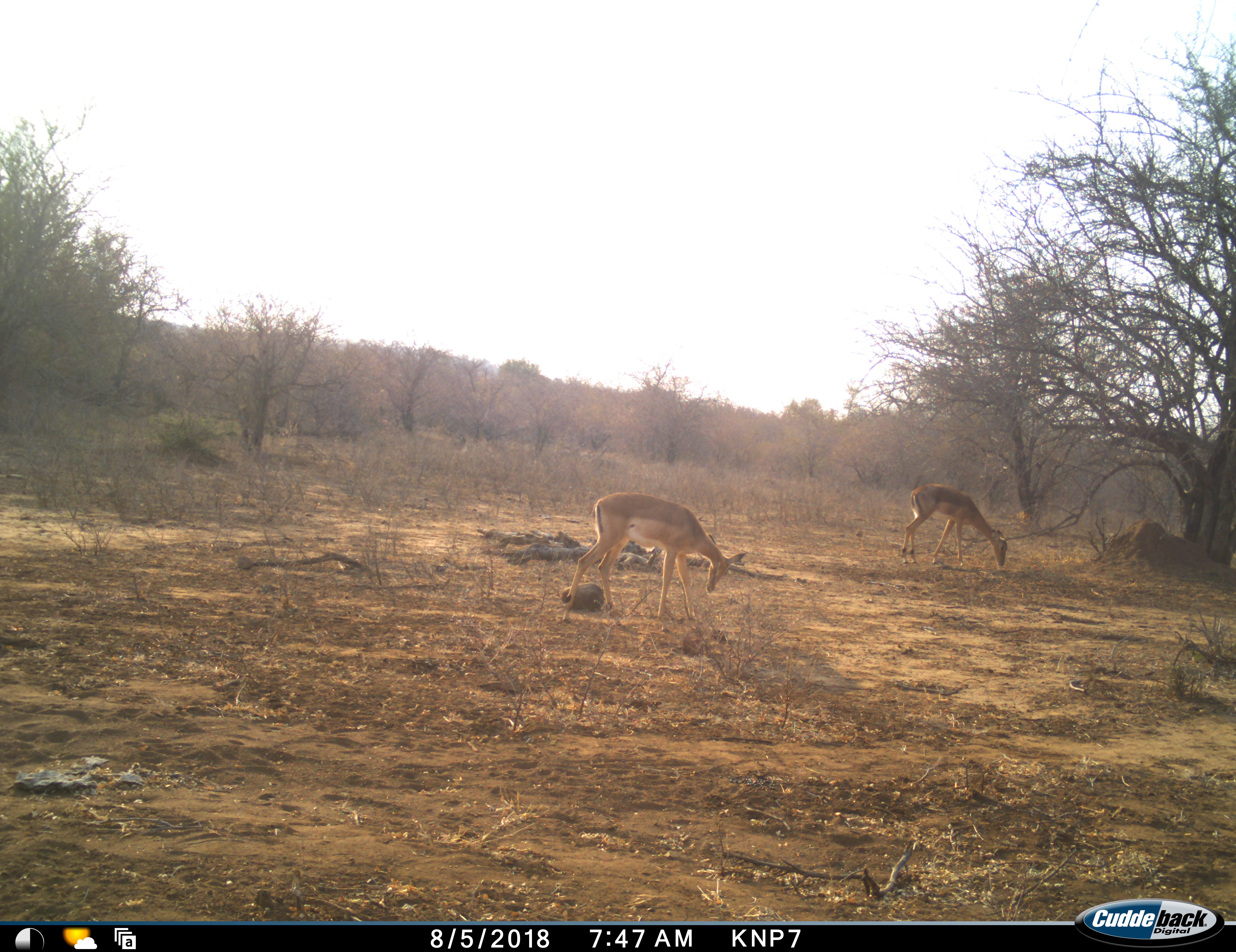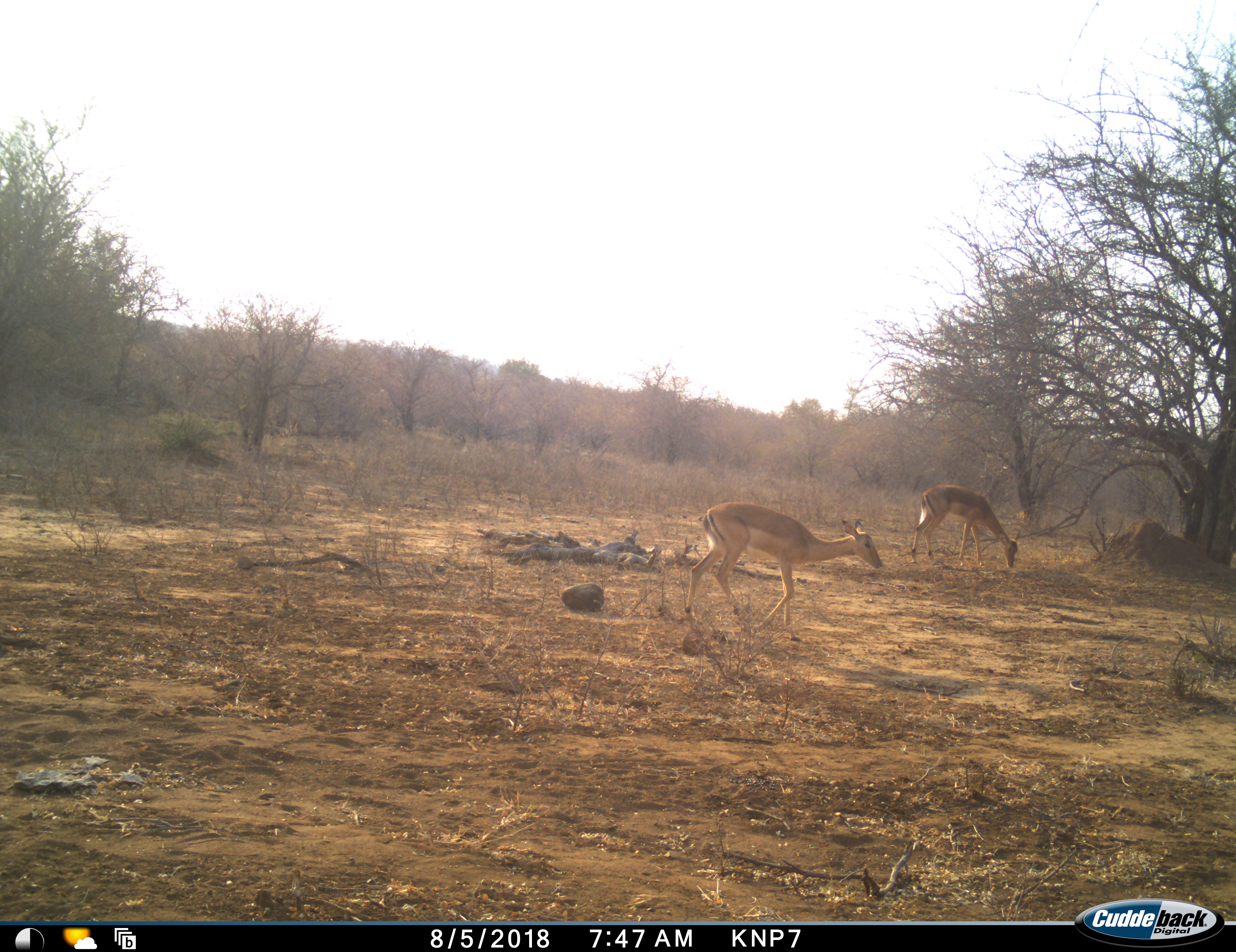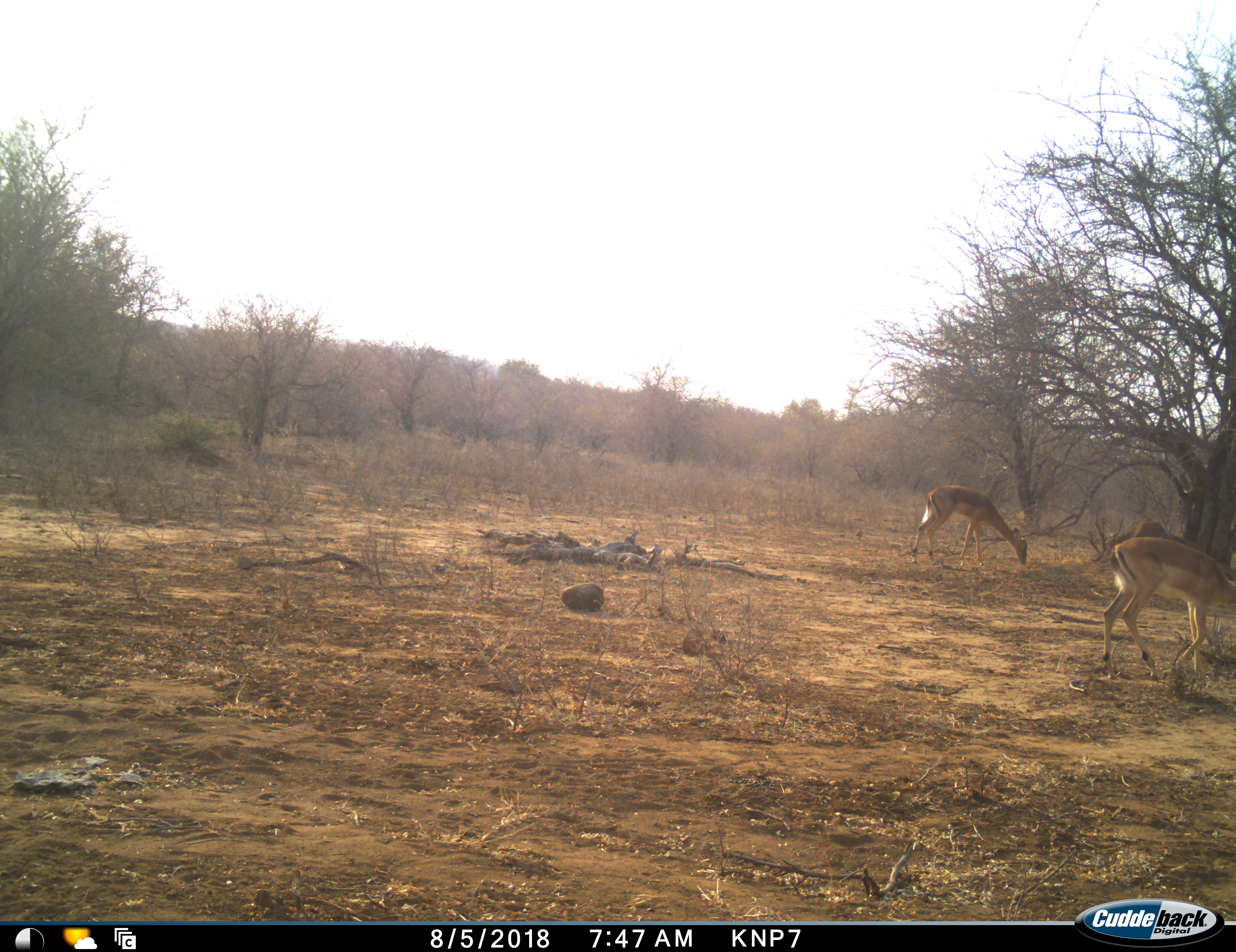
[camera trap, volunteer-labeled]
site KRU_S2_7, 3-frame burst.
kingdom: Animalia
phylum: Chordata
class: Mammalia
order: Artiodactyla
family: Bovidae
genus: Aepyceros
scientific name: Aepyceros melampus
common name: impala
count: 2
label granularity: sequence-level